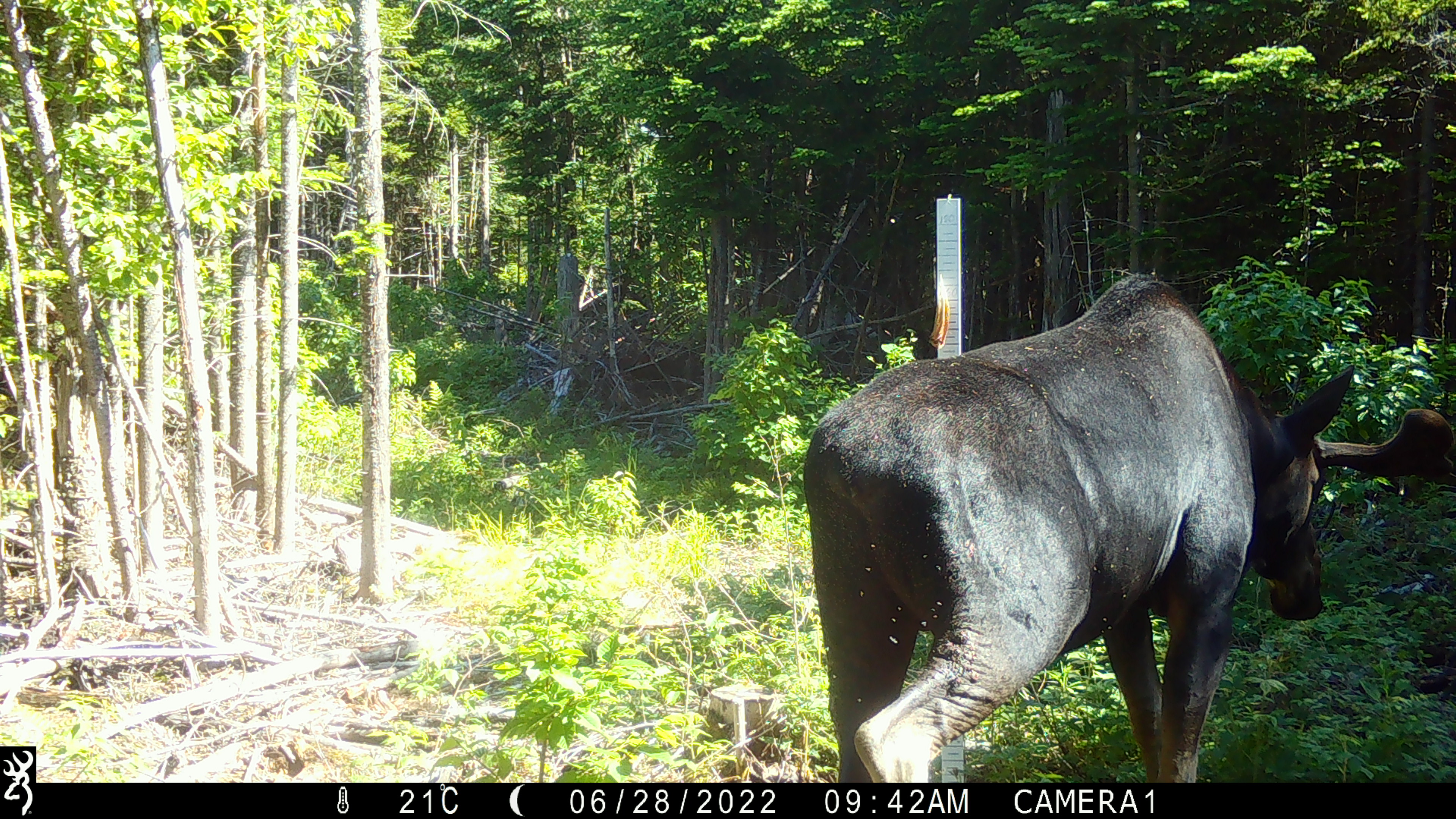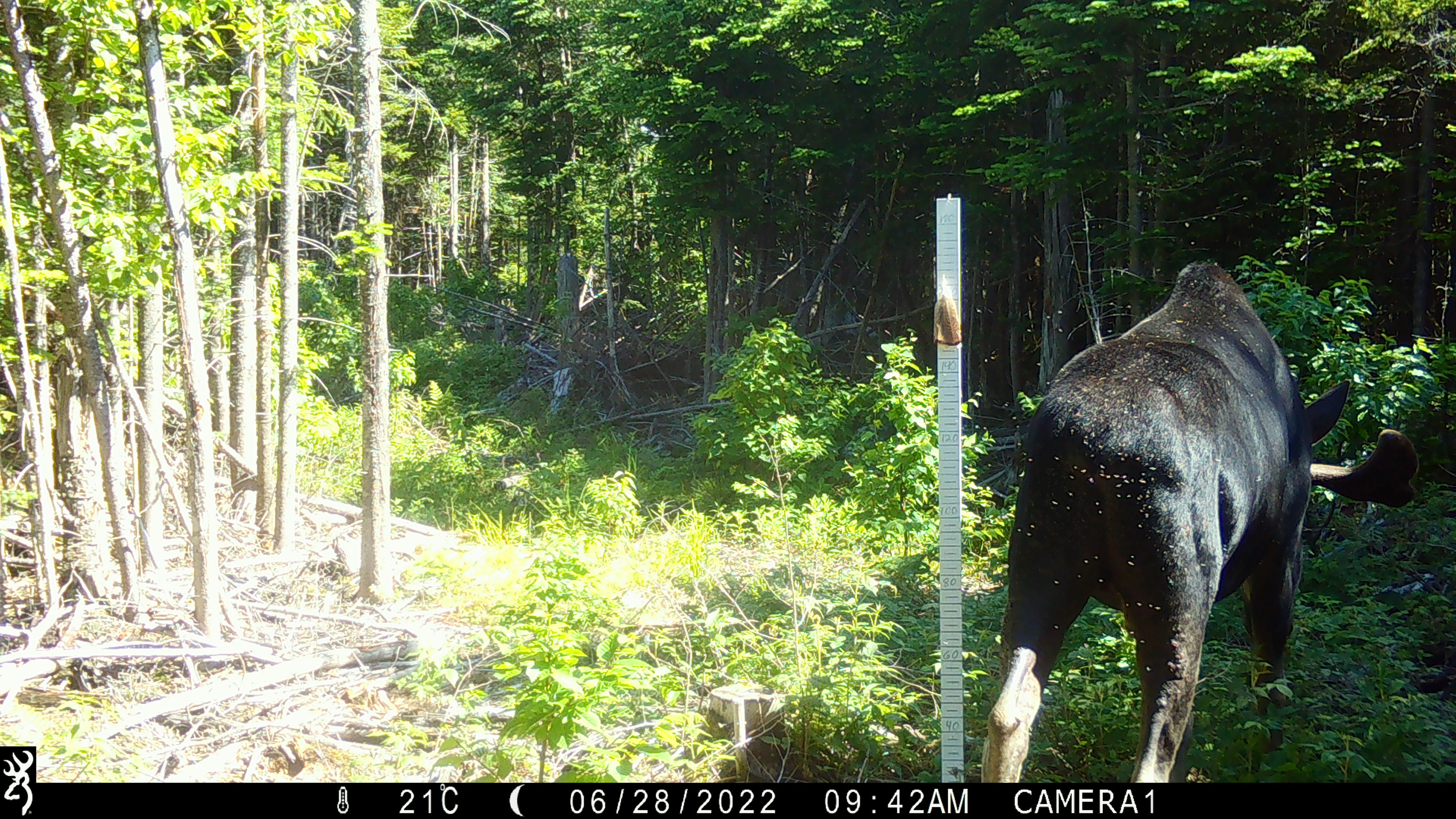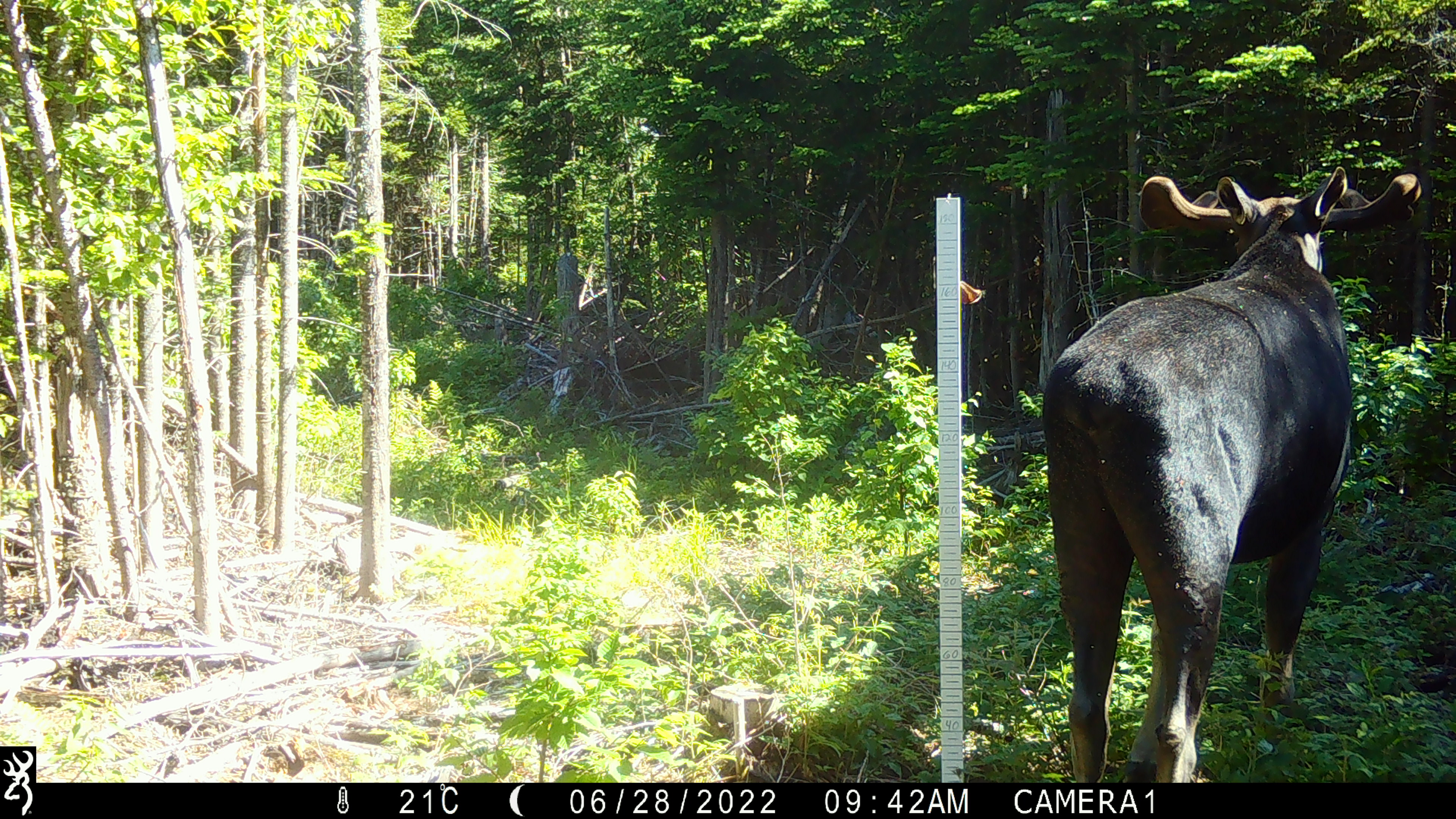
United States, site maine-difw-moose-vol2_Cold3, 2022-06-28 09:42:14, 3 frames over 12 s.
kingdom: Animalia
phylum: Chordata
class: Mammalia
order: Artiodactyla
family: Cervidae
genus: Alces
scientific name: Alces alces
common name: moose